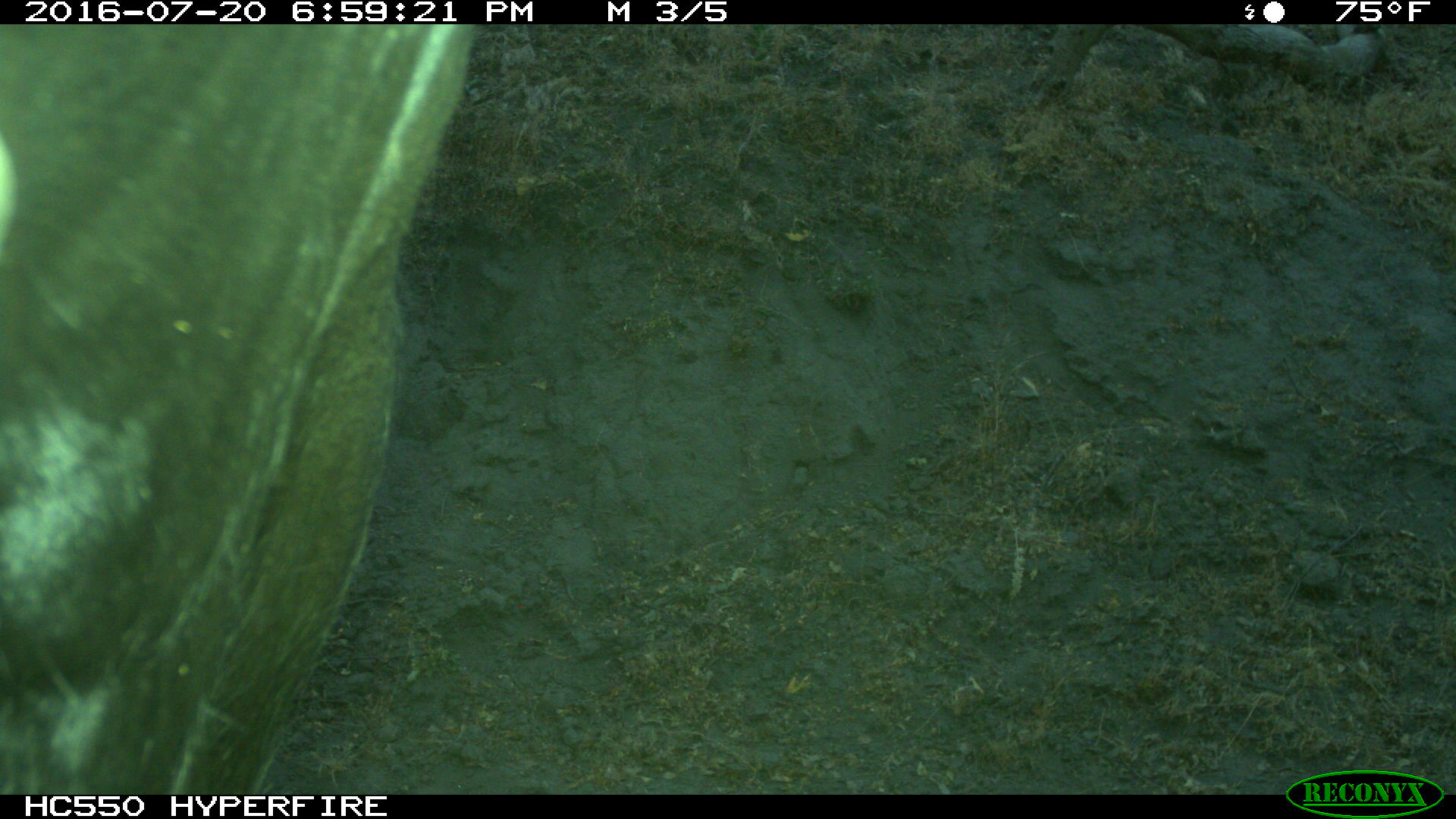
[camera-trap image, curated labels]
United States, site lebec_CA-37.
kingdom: Animalia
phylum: Chordata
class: Mammalia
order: Artiodactyla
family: Bovidae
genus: Bos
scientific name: Bos taurus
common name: domestic cow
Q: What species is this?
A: Bos taurus (domestic cow).